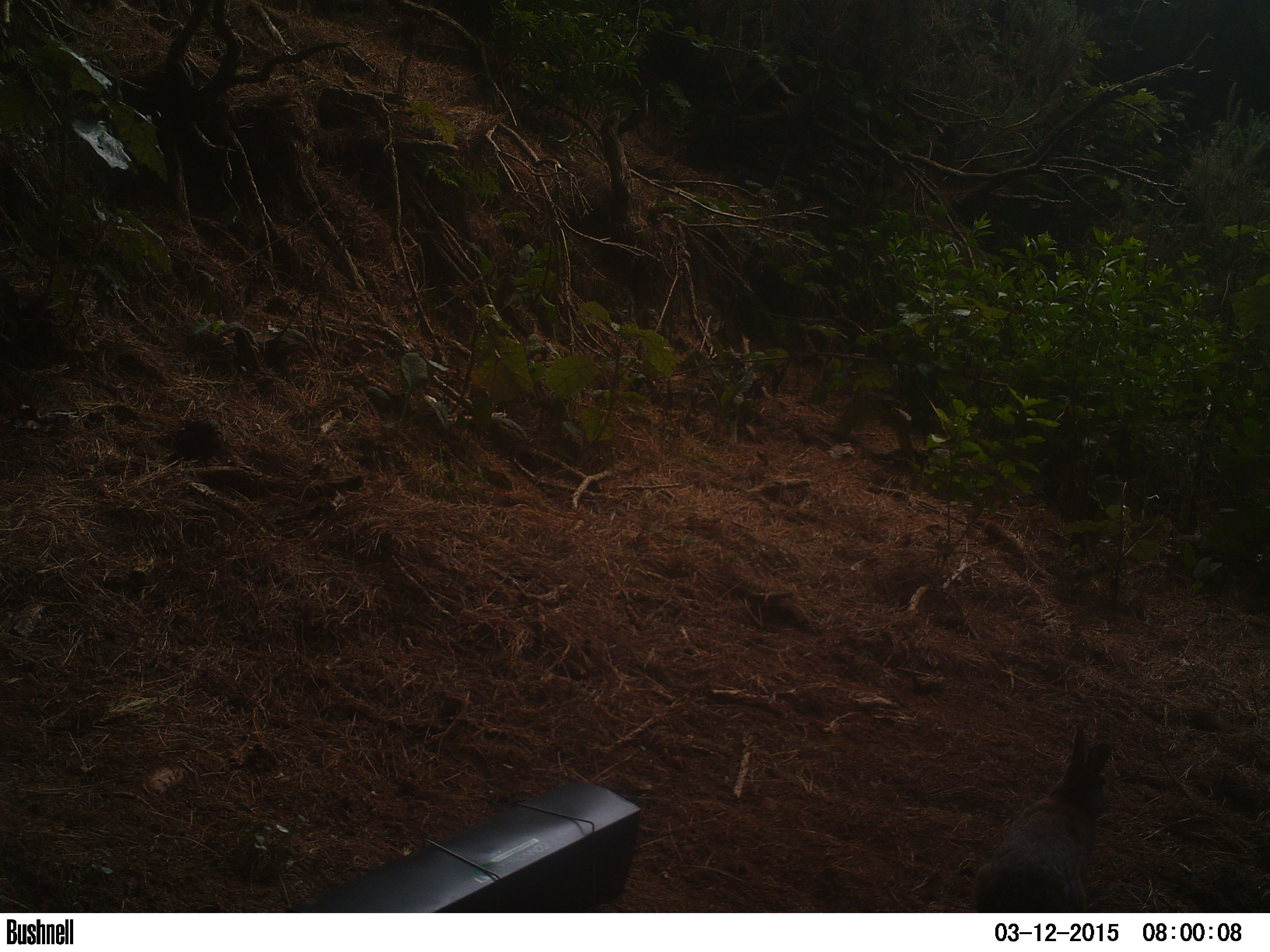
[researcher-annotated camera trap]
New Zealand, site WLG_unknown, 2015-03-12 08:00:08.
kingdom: Animalia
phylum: Chordata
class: Mammalia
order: Lagomorpha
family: Leporidae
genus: Oryctolagus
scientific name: Oryctolagus cuniculus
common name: european rabbit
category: rabbit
Rabbit (european rabbit) (Oryctolagus cuniculus).